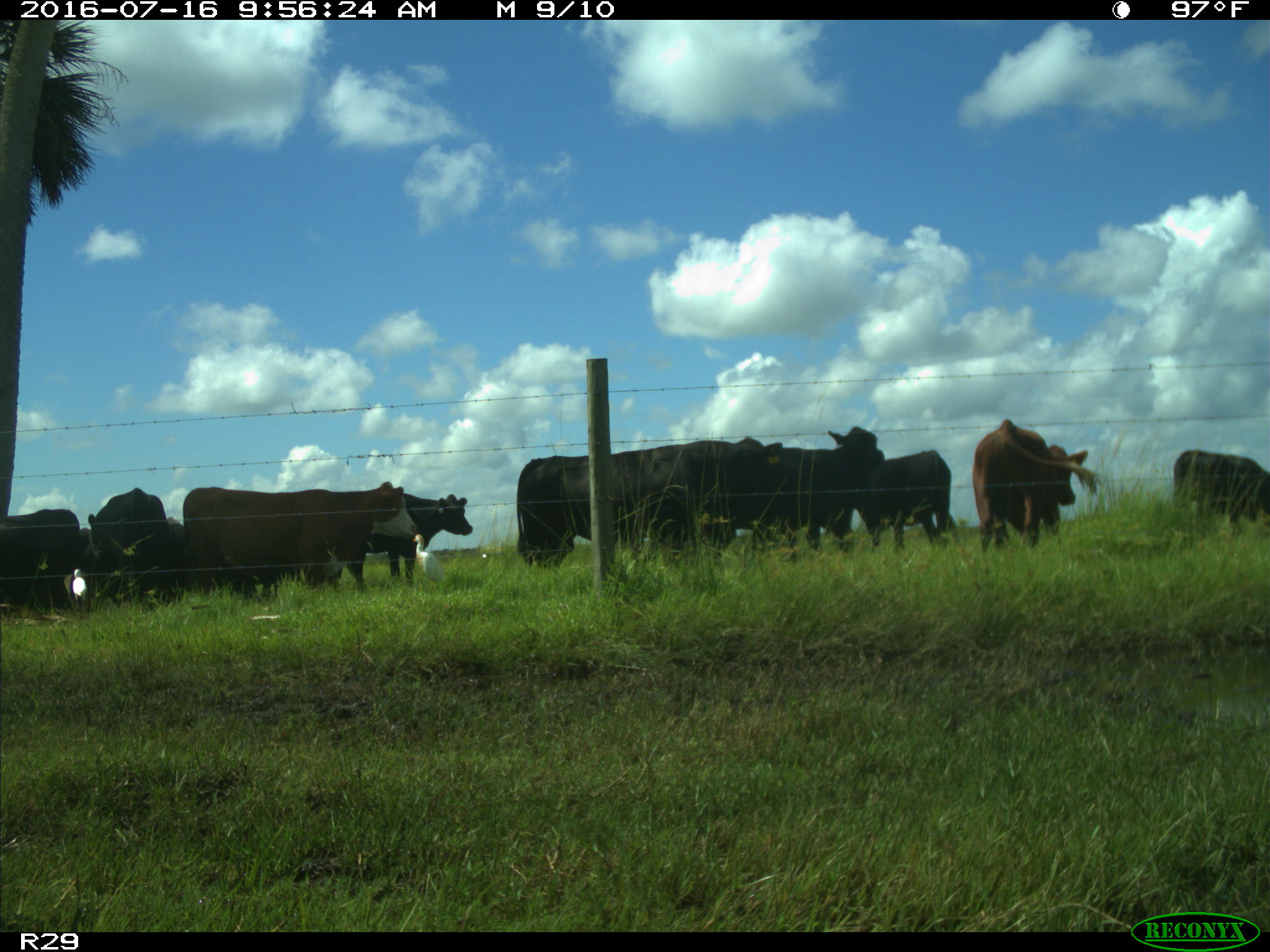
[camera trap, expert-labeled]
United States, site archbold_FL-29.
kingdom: Animalia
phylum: Chordata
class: Mammalia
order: Artiodactyla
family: Bovidae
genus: Bos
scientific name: Bos taurus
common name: domestic cow